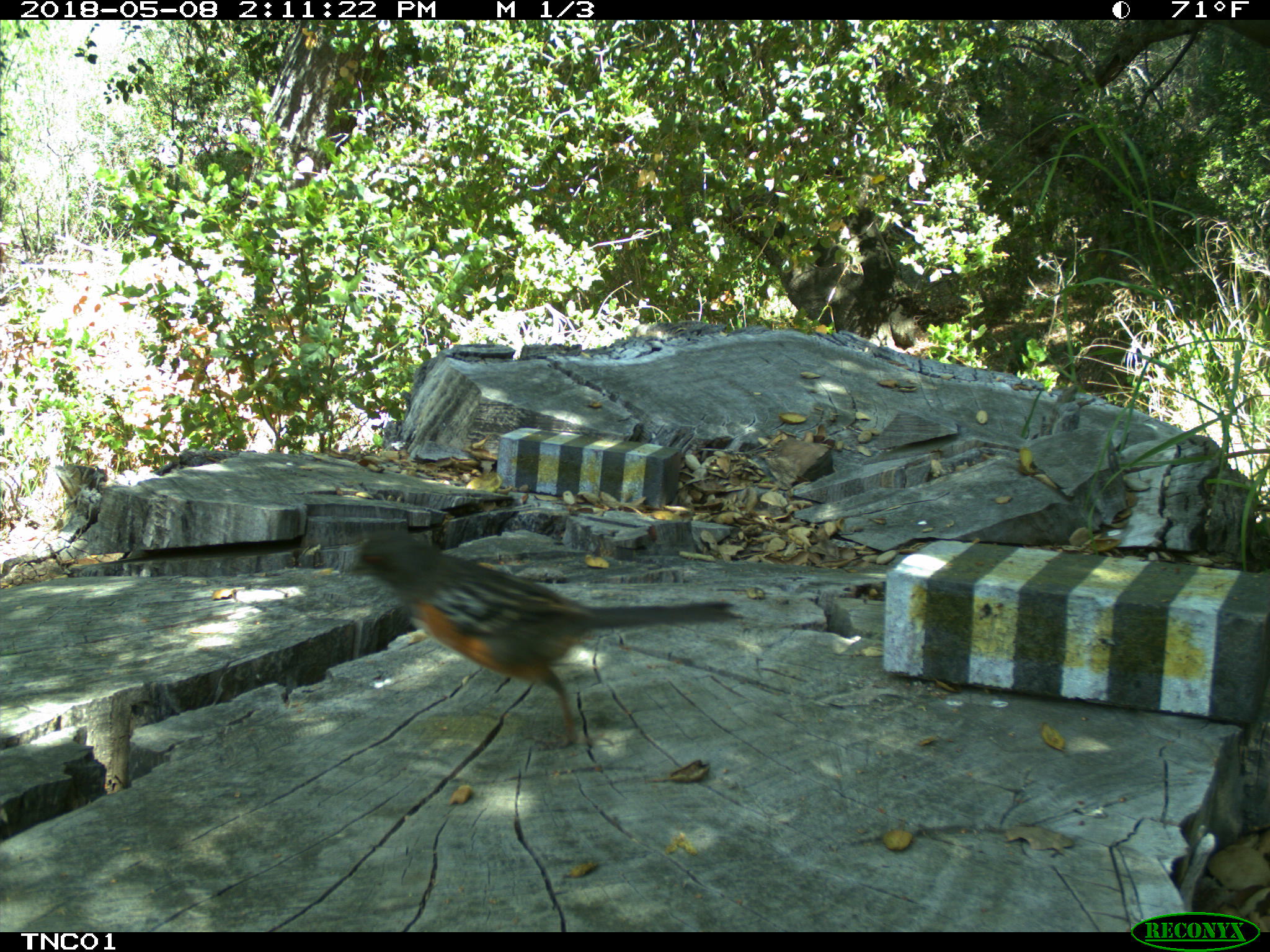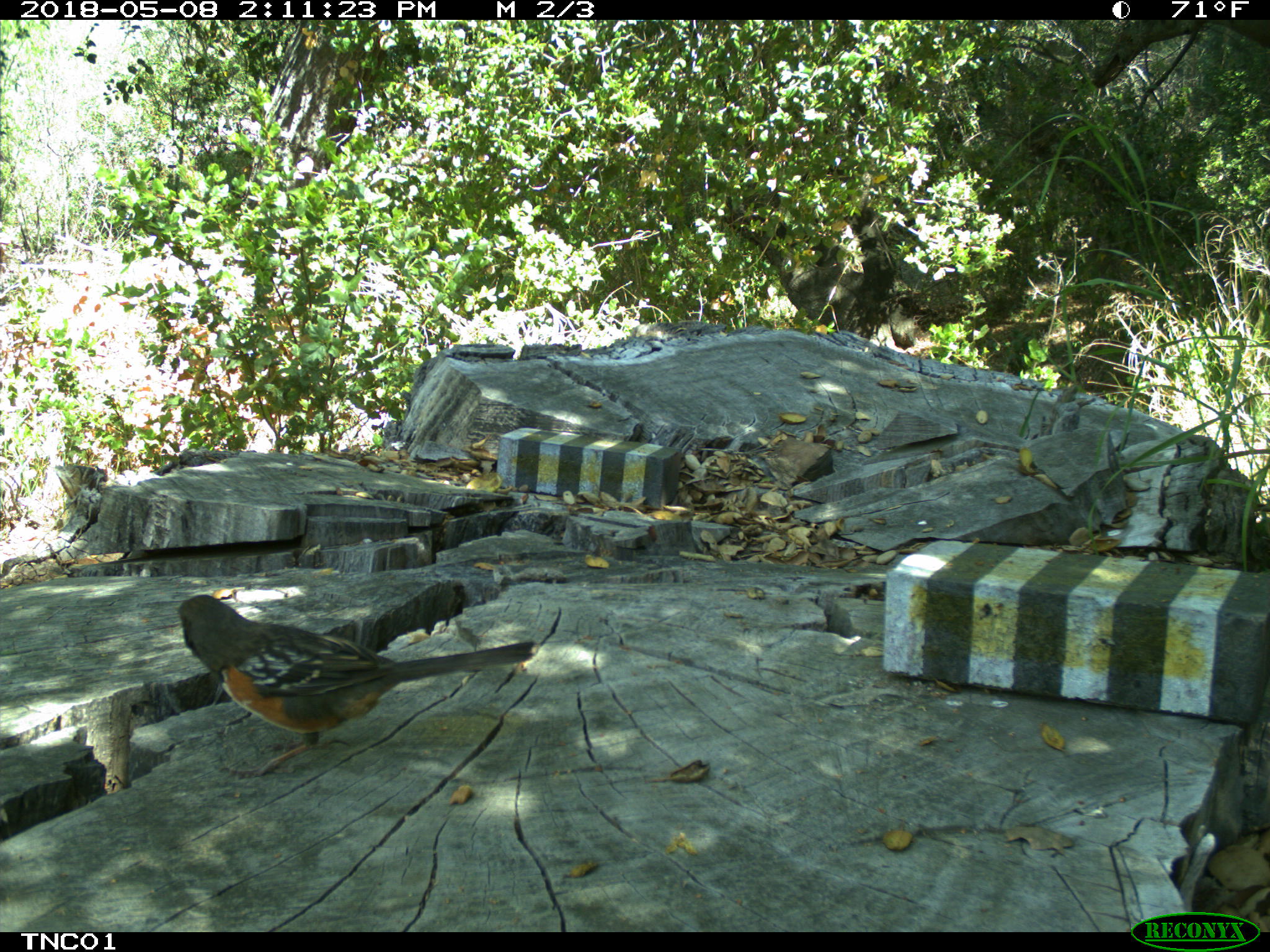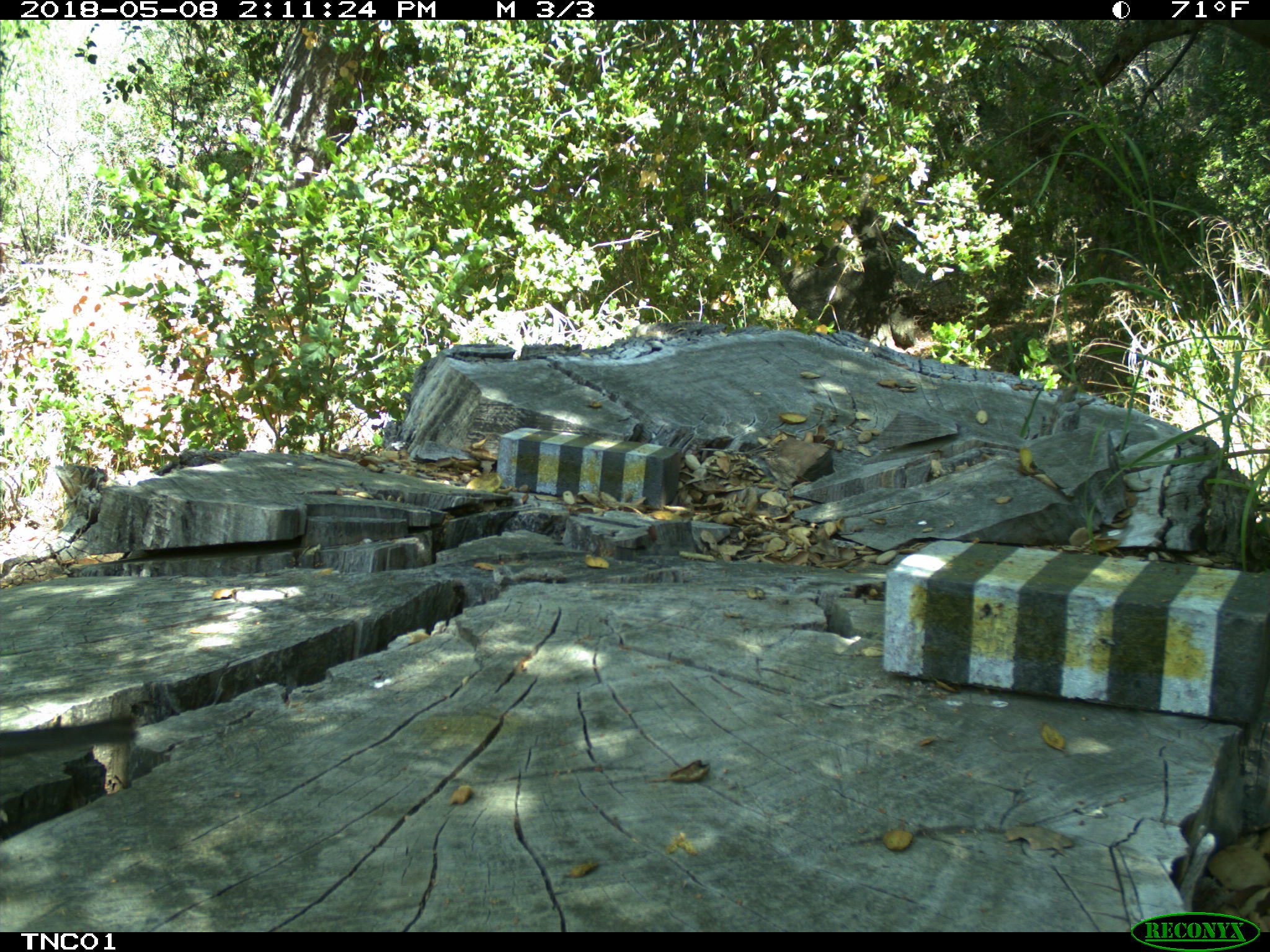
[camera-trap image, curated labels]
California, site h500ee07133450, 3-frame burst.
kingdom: Animalia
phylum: Chordata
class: Aves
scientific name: Aves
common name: bird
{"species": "bird (Aves)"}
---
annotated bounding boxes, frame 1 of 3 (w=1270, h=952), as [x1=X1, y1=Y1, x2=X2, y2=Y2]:
bird: [x1=345, y1=528, x2=735, y2=748]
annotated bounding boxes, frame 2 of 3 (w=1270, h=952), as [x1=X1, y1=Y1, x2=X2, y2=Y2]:
bird: [x1=172, y1=594, x2=536, y2=779]